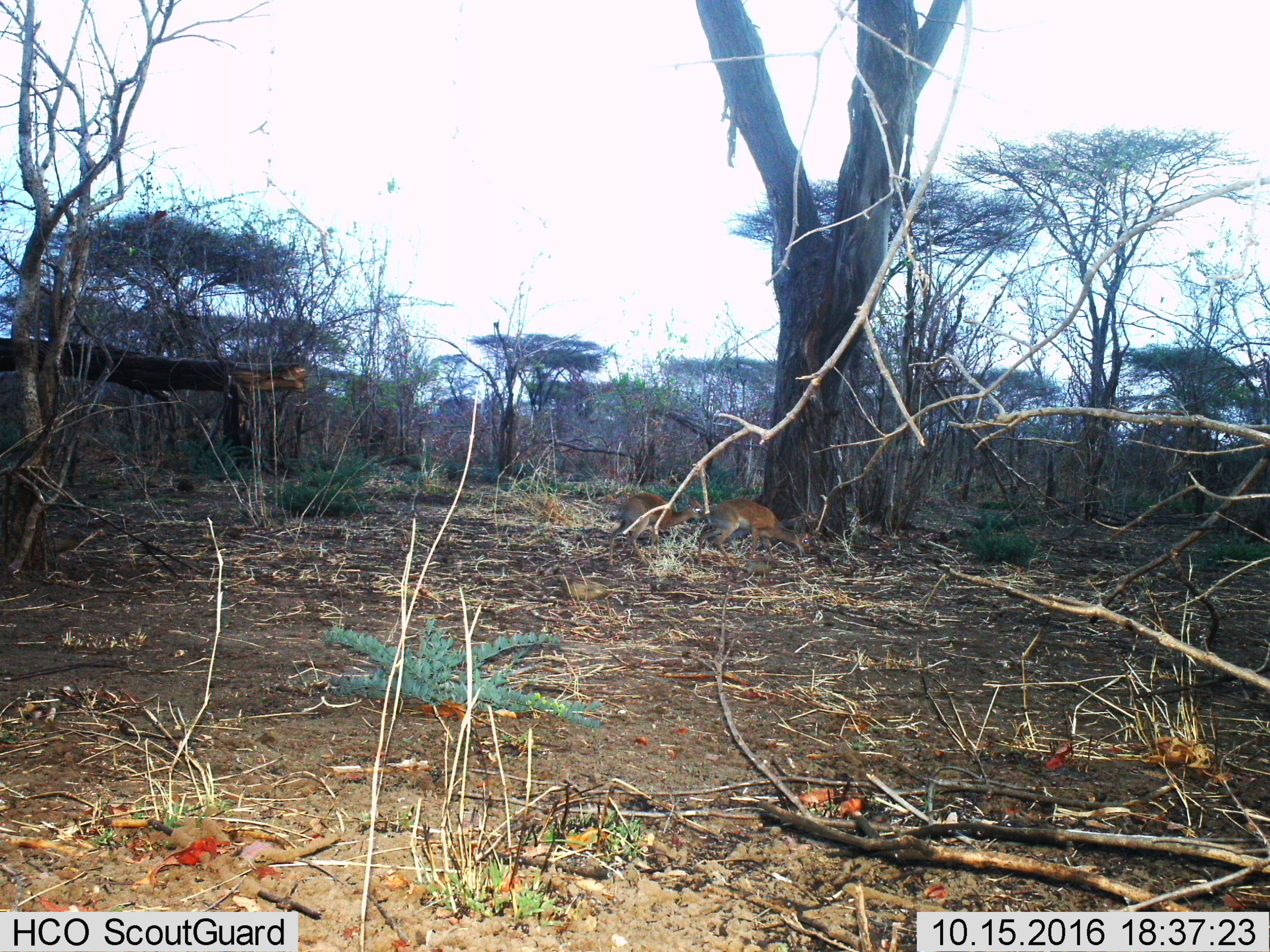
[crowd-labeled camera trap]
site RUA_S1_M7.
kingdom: Animalia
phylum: Chordata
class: Mammalia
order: Artiodactyla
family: Bovidae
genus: Madoqua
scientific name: Madoqua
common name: dik-dik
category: dikdik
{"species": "dikdik (dik-dik) (Madoqua)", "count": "2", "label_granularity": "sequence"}